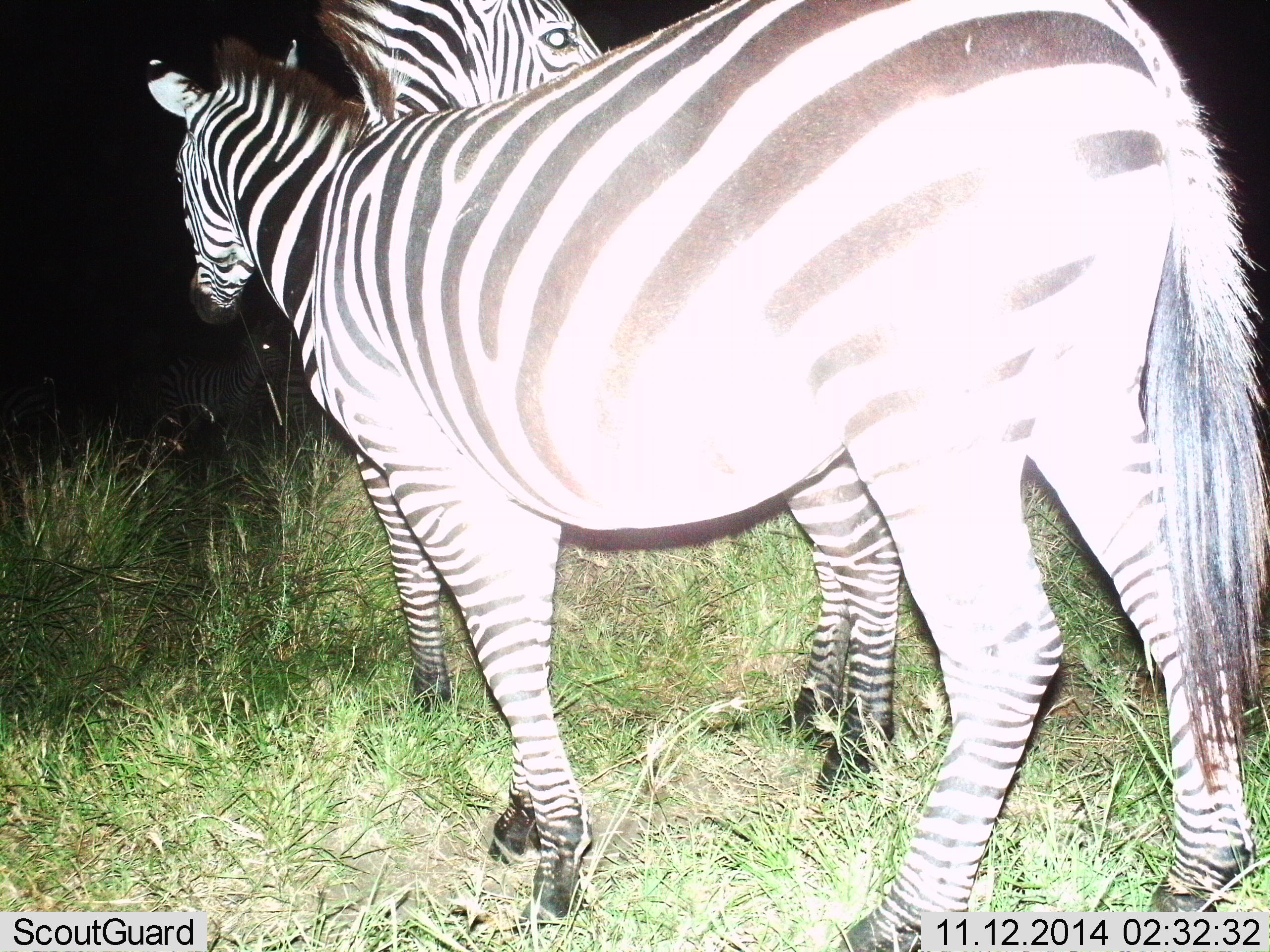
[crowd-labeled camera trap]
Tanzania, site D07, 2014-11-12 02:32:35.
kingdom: Animalia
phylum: Chordata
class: Mammalia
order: Perissodactyla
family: Equidae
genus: Equus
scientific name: Equus quagga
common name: plains zebra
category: zebra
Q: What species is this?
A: Zebra (plains zebra) (Equus quagga).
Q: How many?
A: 2.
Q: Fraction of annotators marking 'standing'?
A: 70%.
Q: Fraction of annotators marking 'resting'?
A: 0%.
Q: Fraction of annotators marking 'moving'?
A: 0%.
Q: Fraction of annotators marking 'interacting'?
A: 30%.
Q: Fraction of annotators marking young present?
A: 0%.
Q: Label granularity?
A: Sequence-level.